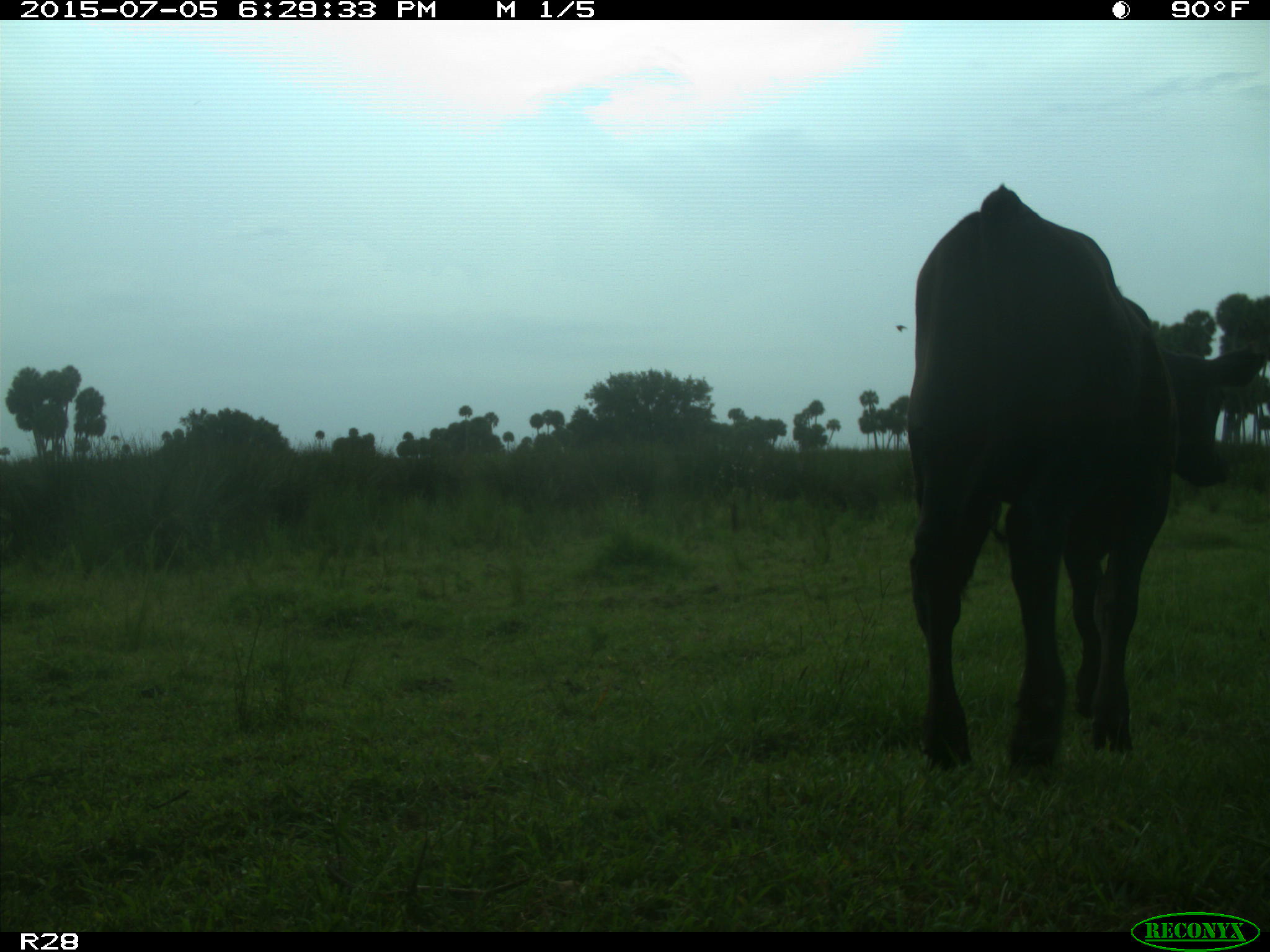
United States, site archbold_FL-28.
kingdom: Animalia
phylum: Chordata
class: Mammalia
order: Artiodactyla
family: Bovidae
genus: Bos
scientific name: Bos taurus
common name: domestic cow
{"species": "Bos taurus (domestic cow)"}